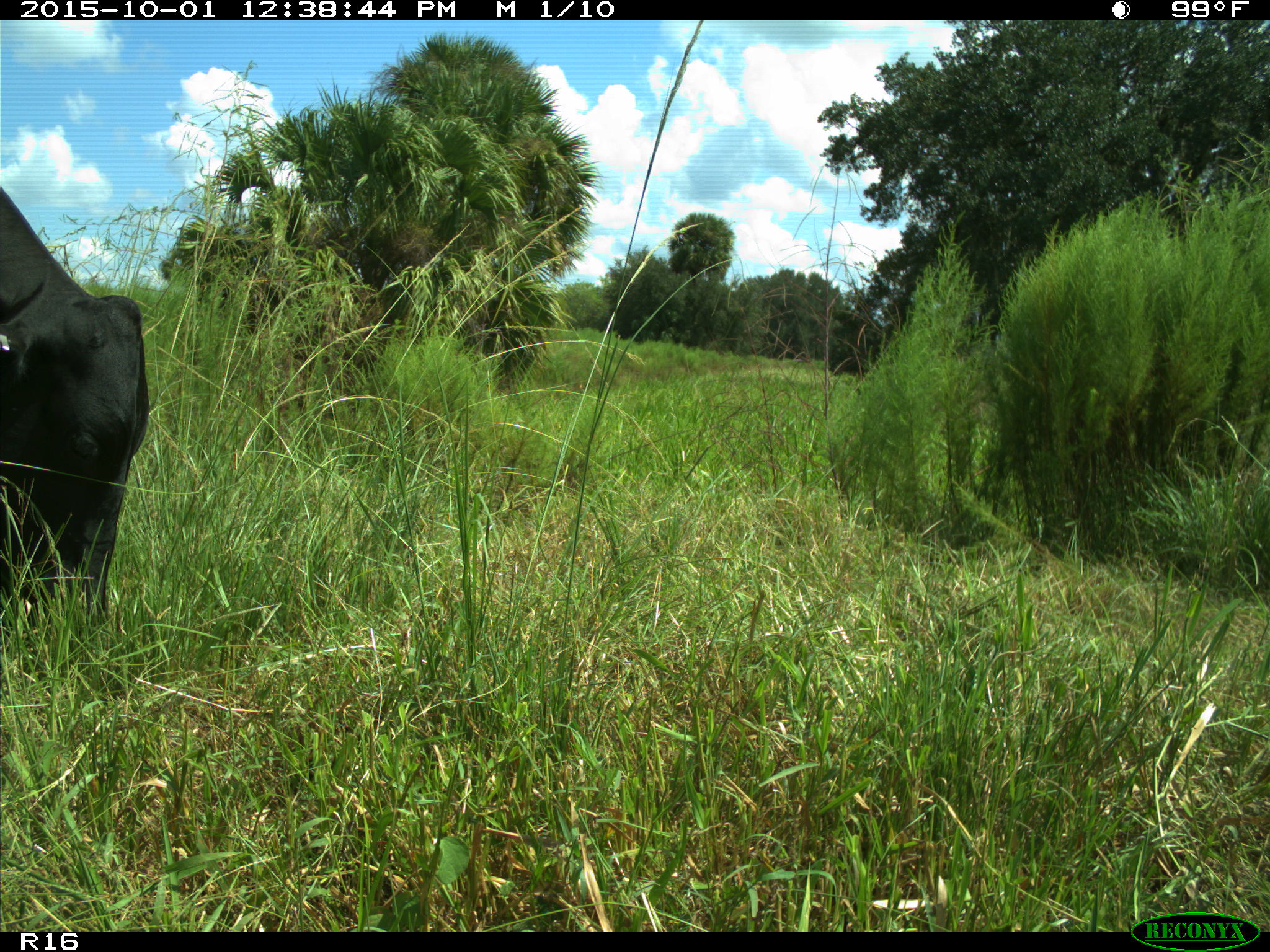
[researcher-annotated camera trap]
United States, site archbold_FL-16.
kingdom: Animalia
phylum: Chordata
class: Mammalia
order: Artiodactyla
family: Bovidae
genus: Bos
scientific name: Bos taurus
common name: domestic cow